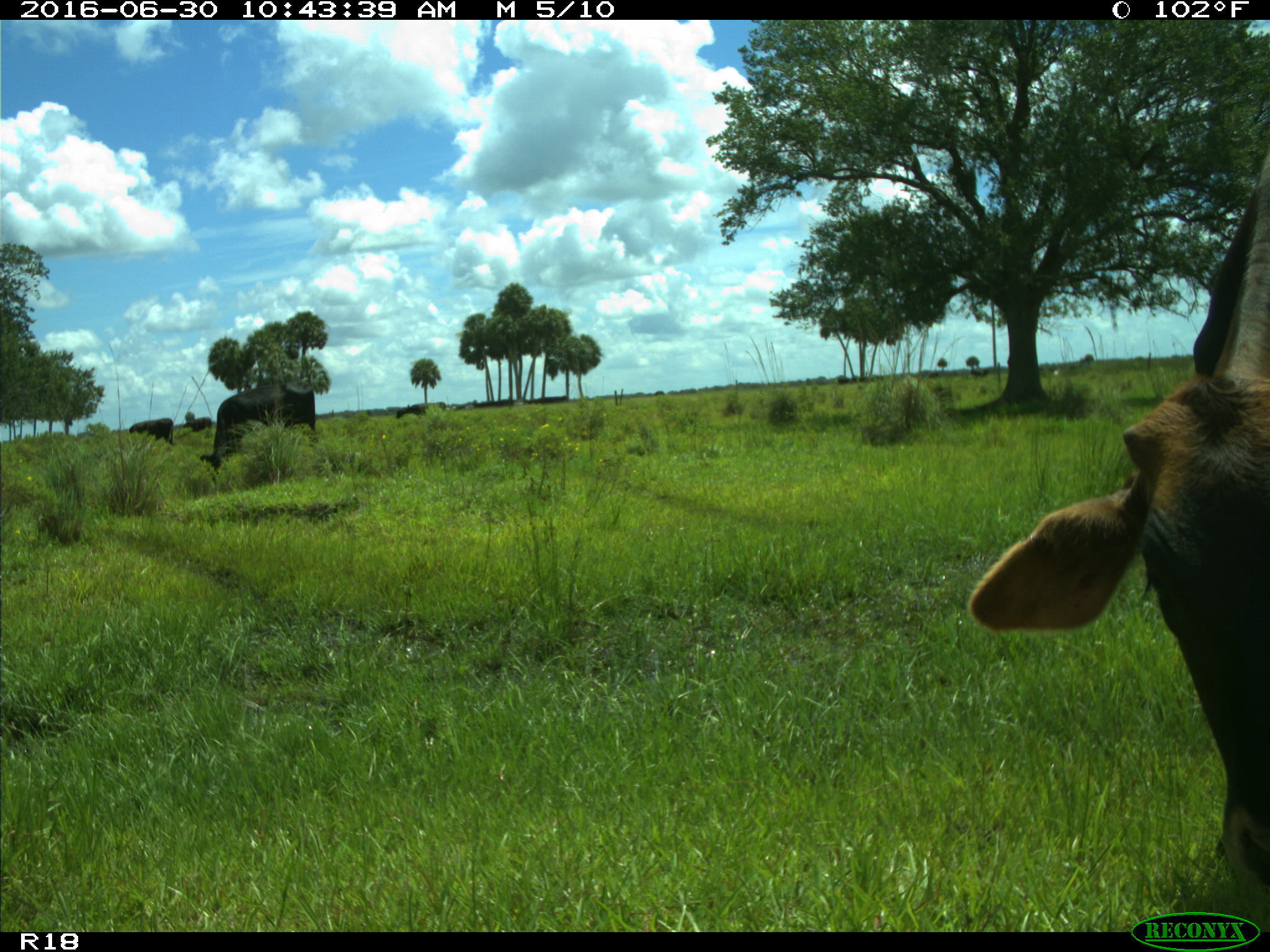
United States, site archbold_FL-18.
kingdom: Animalia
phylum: Chordata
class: Mammalia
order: Artiodactyla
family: Bovidae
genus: Bos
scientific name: Bos taurus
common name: domestic cow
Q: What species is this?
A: Bos taurus (domestic cow).